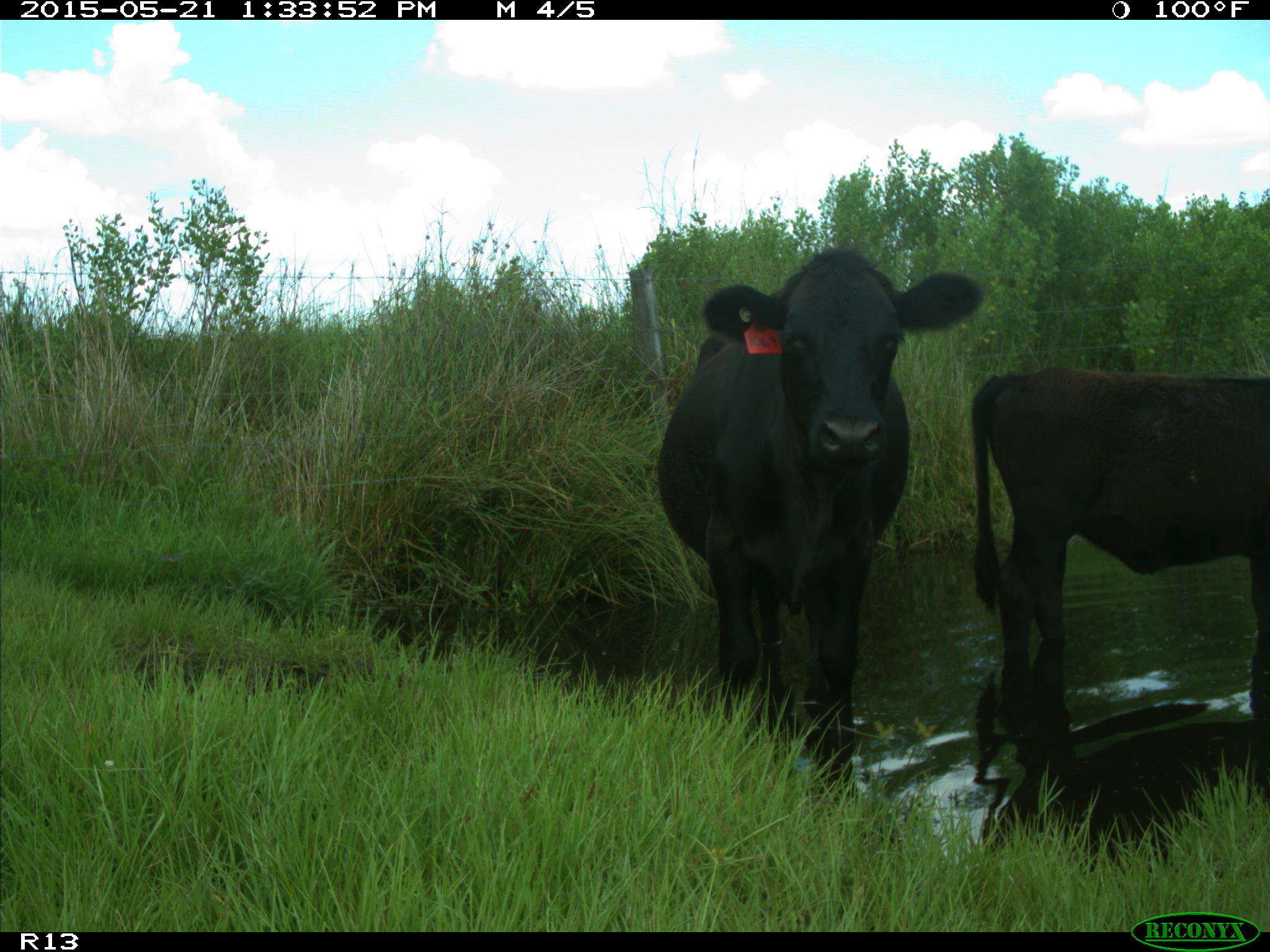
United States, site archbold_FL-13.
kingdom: Animalia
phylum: Chordata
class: Mammalia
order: Artiodactyla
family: Bovidae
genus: Bos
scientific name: Bos taurus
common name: domestic cow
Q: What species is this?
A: Bos taurus (domestic cow).